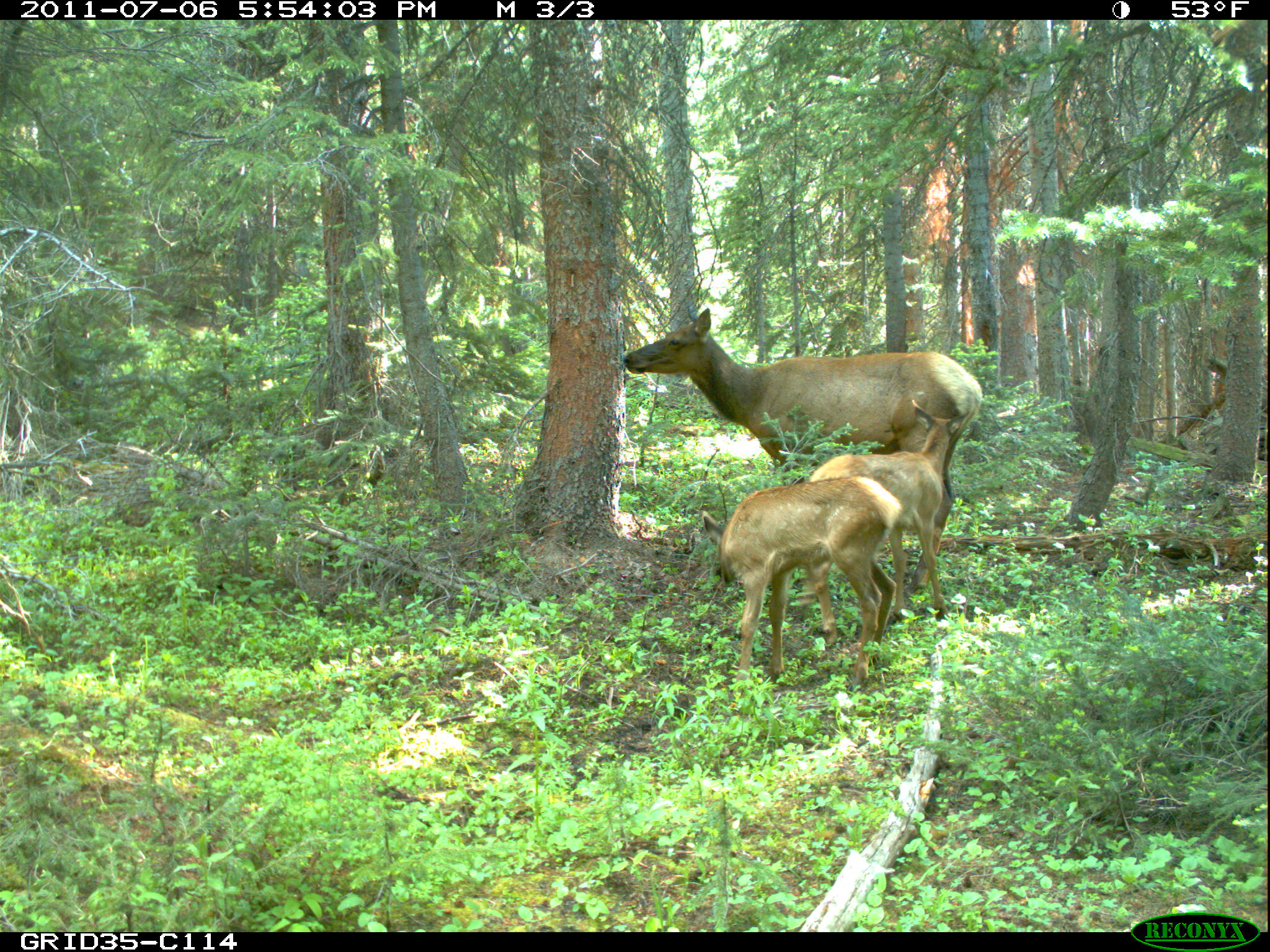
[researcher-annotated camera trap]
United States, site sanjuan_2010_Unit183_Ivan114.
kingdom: Animalia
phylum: Chordata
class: Mammalia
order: Artiodactyla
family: Cervidae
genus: Cervus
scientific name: Cervus elaphus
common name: red deer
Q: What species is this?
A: Cervus elaphus (red deer).